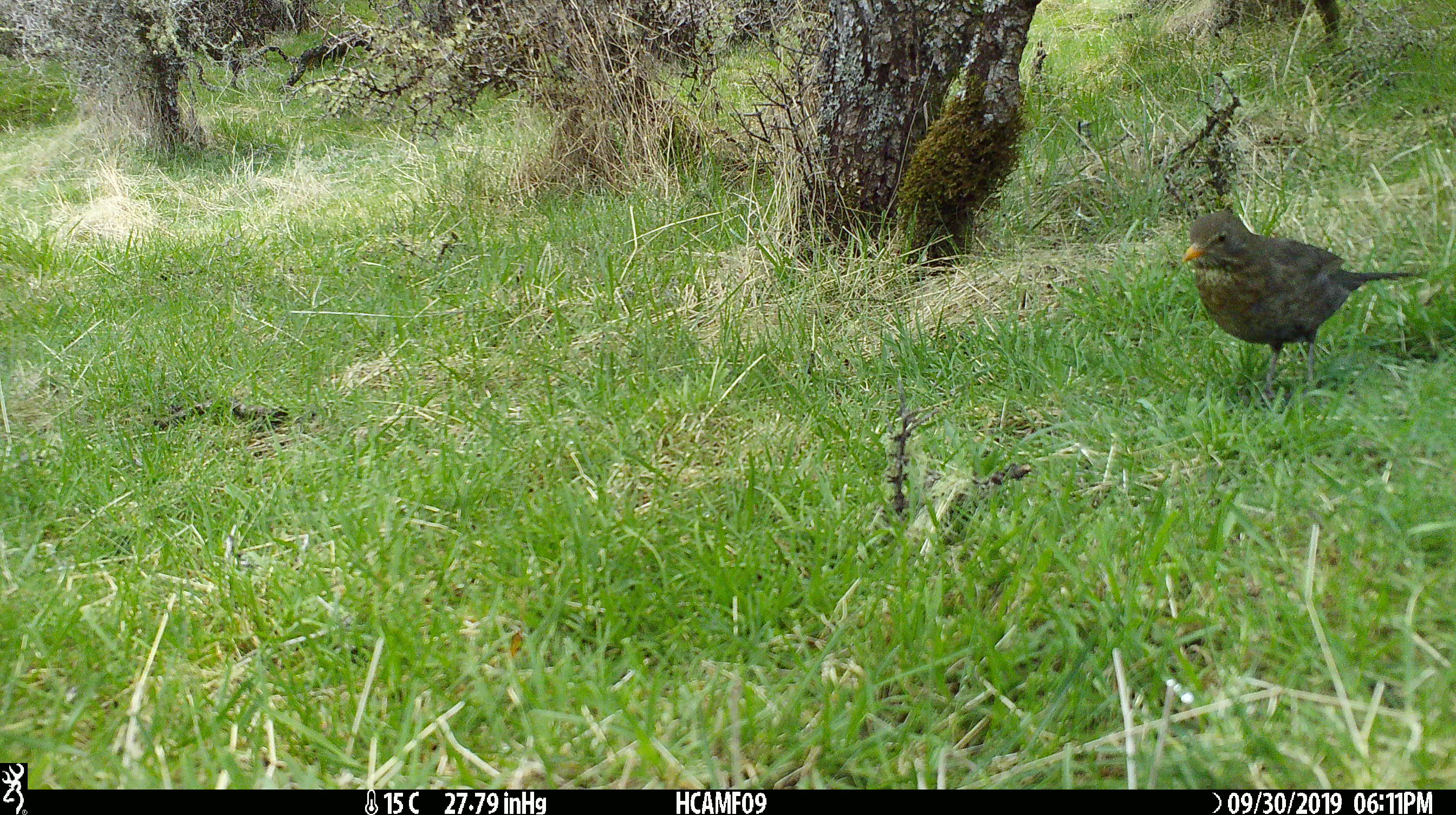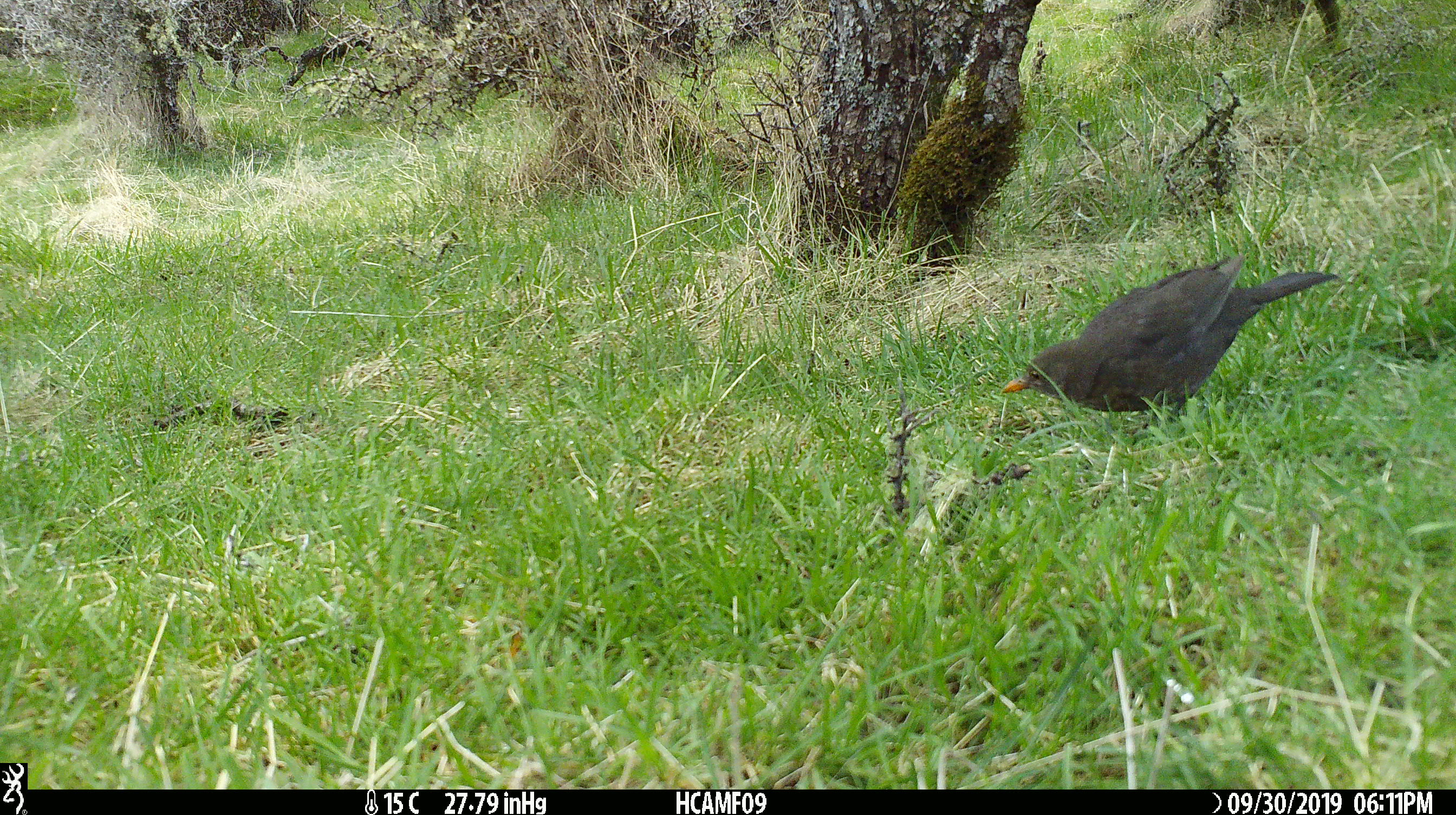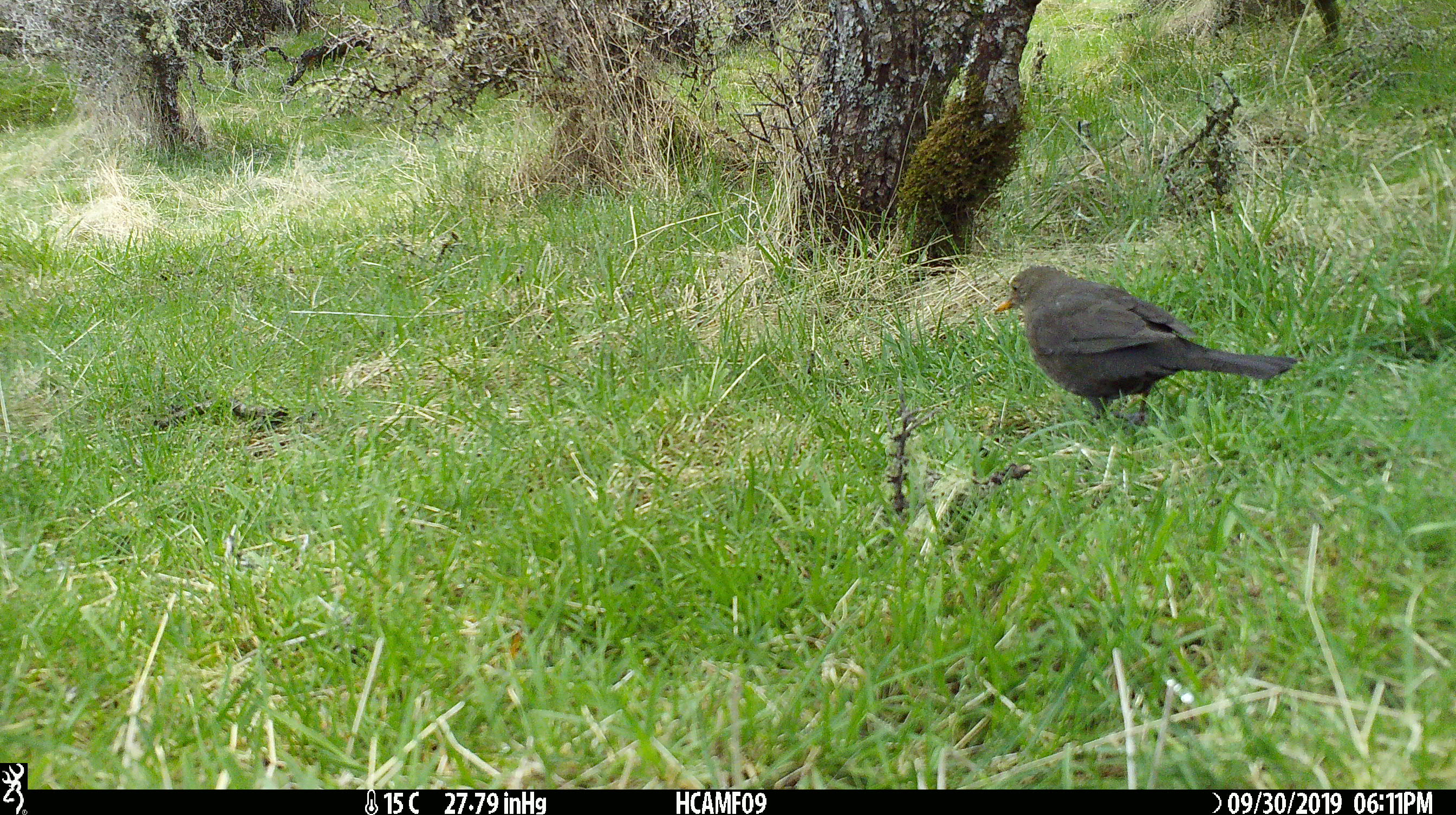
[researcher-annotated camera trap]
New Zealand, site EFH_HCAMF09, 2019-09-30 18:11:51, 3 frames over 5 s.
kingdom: Animalia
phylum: Chordata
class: Aves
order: Passeriformes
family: Turdidae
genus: Turdus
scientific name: Turdus merula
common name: eurasian blackbird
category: blackbird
Blackbird (eurasian blackbird) (Turdus merula).